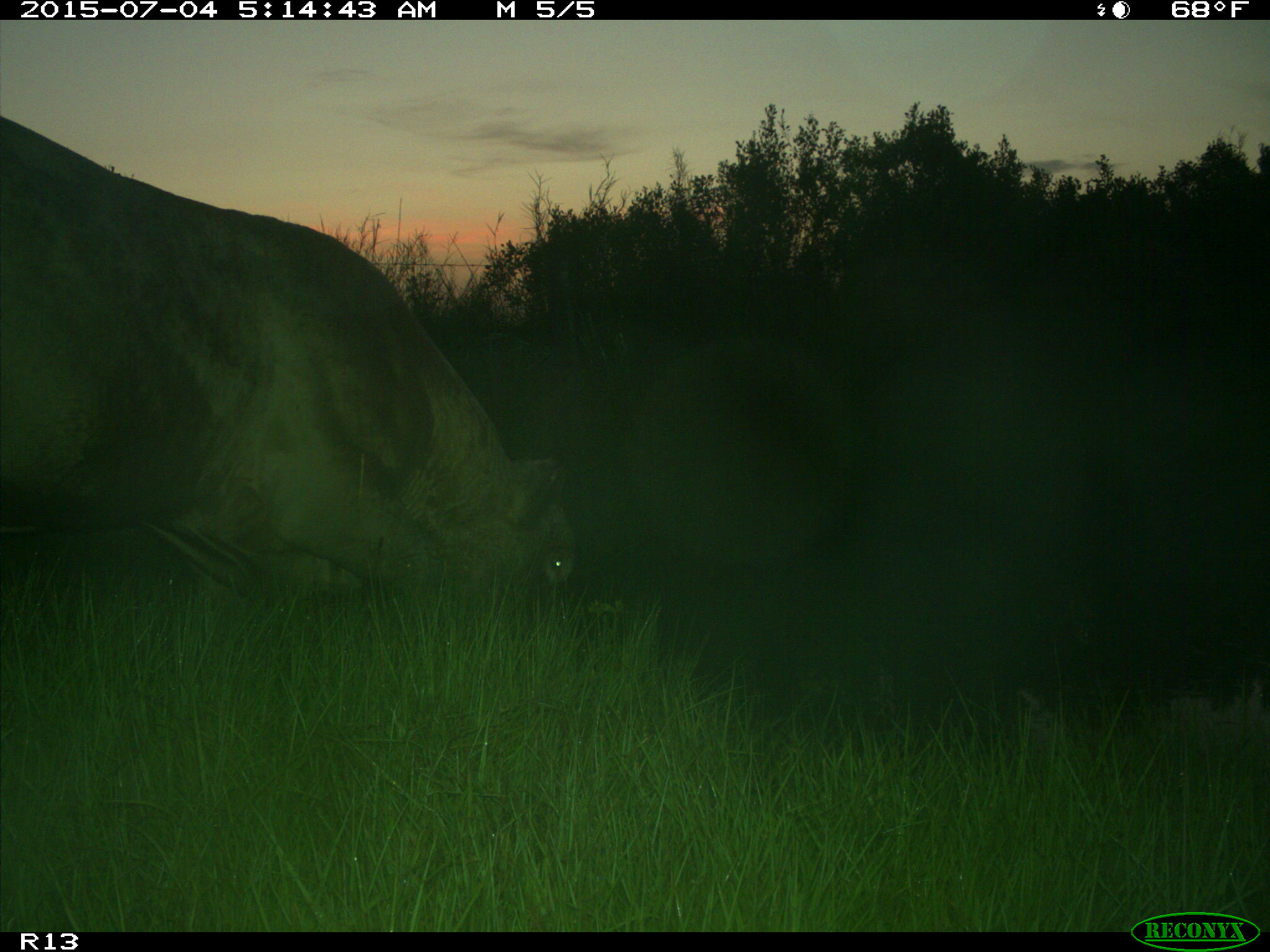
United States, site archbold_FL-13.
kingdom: Animalia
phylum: Chordata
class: Mammalia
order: Artiodactyla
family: Bovidae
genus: Bos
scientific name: Bos taurus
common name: domestic cow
Bos taurus (domestic cow).